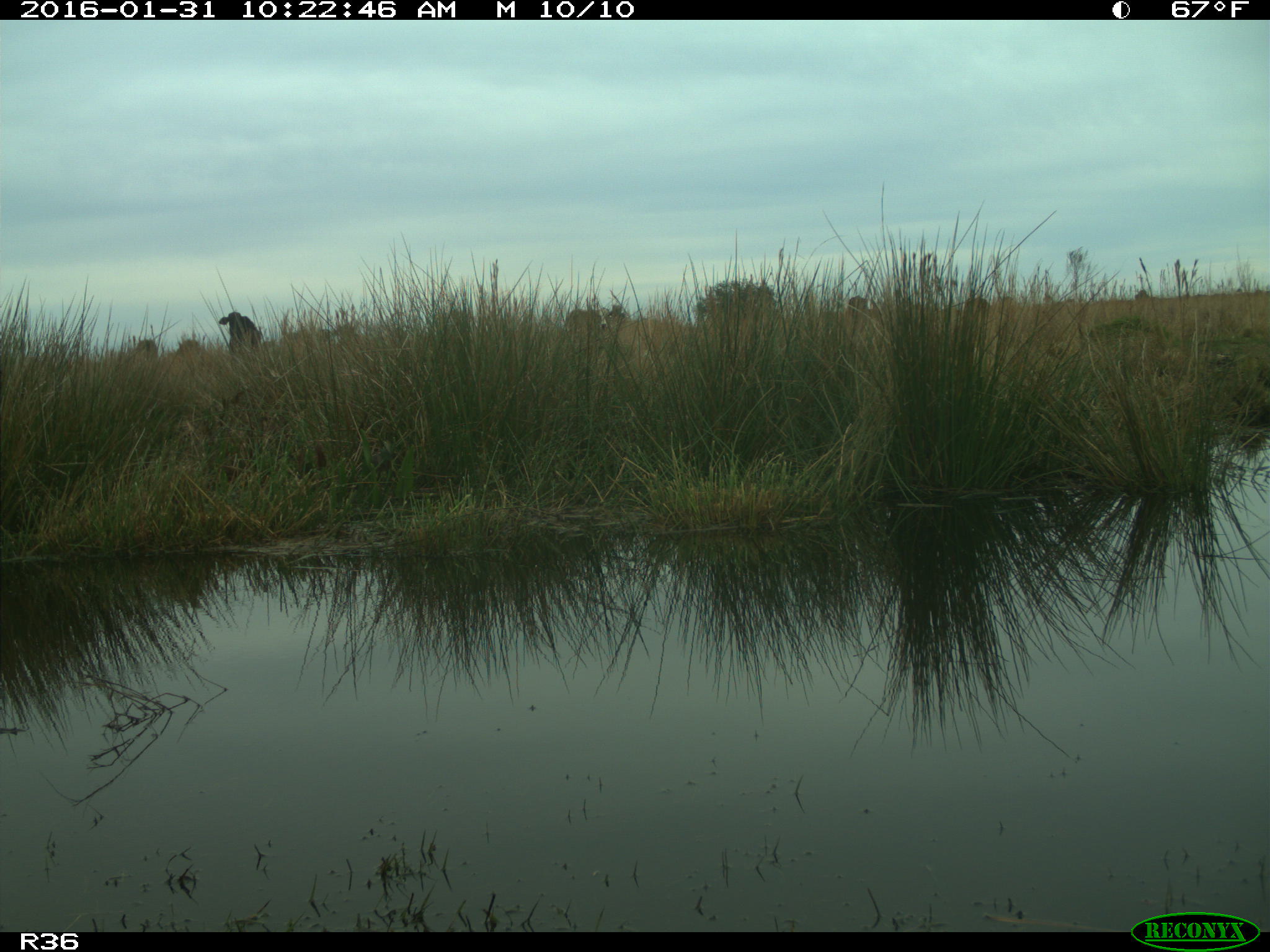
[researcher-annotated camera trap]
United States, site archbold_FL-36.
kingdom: Animalia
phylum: Chordata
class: Mammalia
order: Artiodactyla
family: Bovidae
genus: Bos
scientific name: Bos taurus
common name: domestic cow